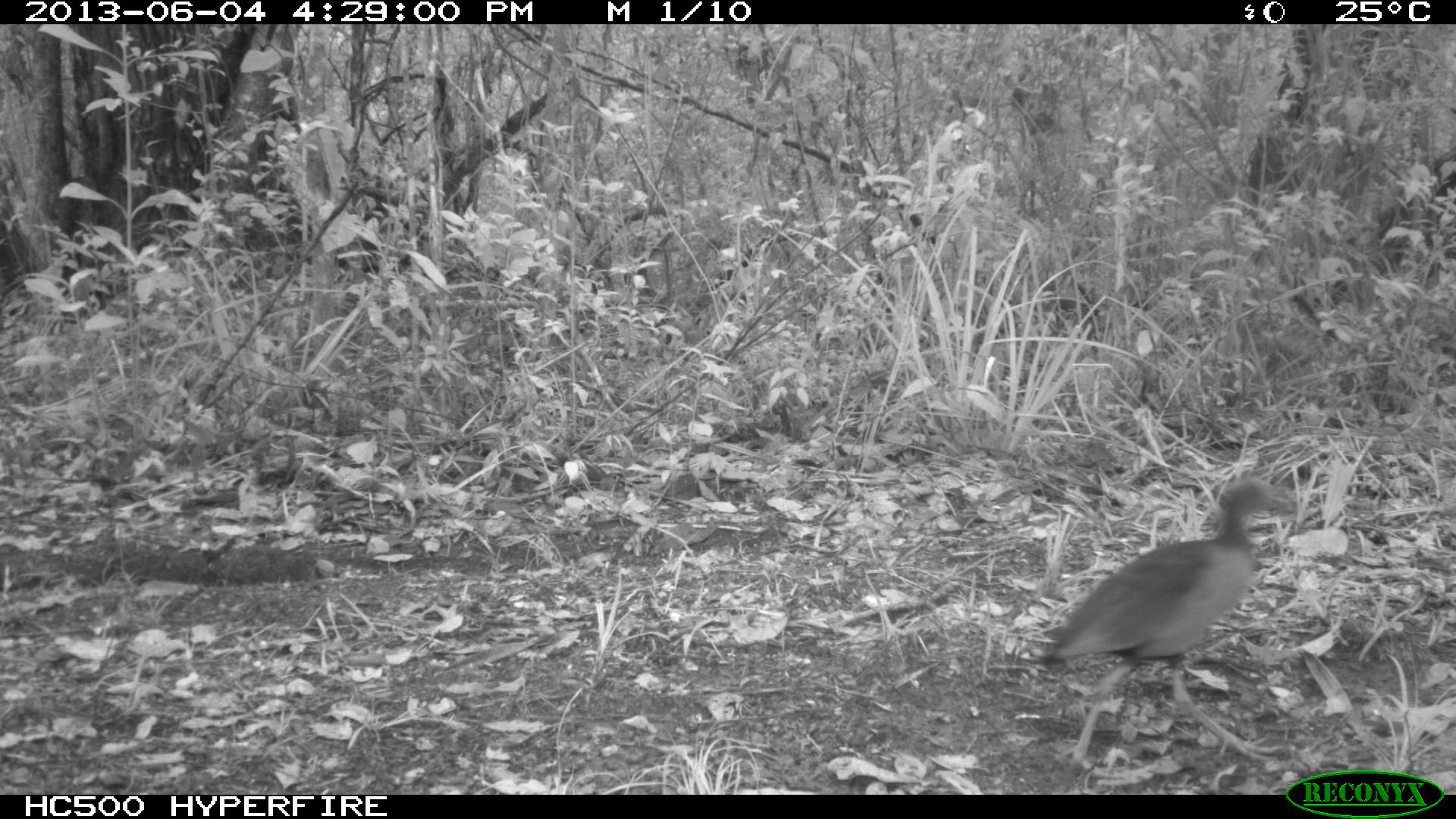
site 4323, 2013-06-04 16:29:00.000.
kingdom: Animalia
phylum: Chordata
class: Aves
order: Gruiformes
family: Rallidae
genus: Aramides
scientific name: Aramides cajaneus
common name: gray-necked wood-rail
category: aramides cajanea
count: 1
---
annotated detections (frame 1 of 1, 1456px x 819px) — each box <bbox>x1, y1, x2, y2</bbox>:
aramides cajanea: <bbox>1026, 472, 1307, 782</bbox>